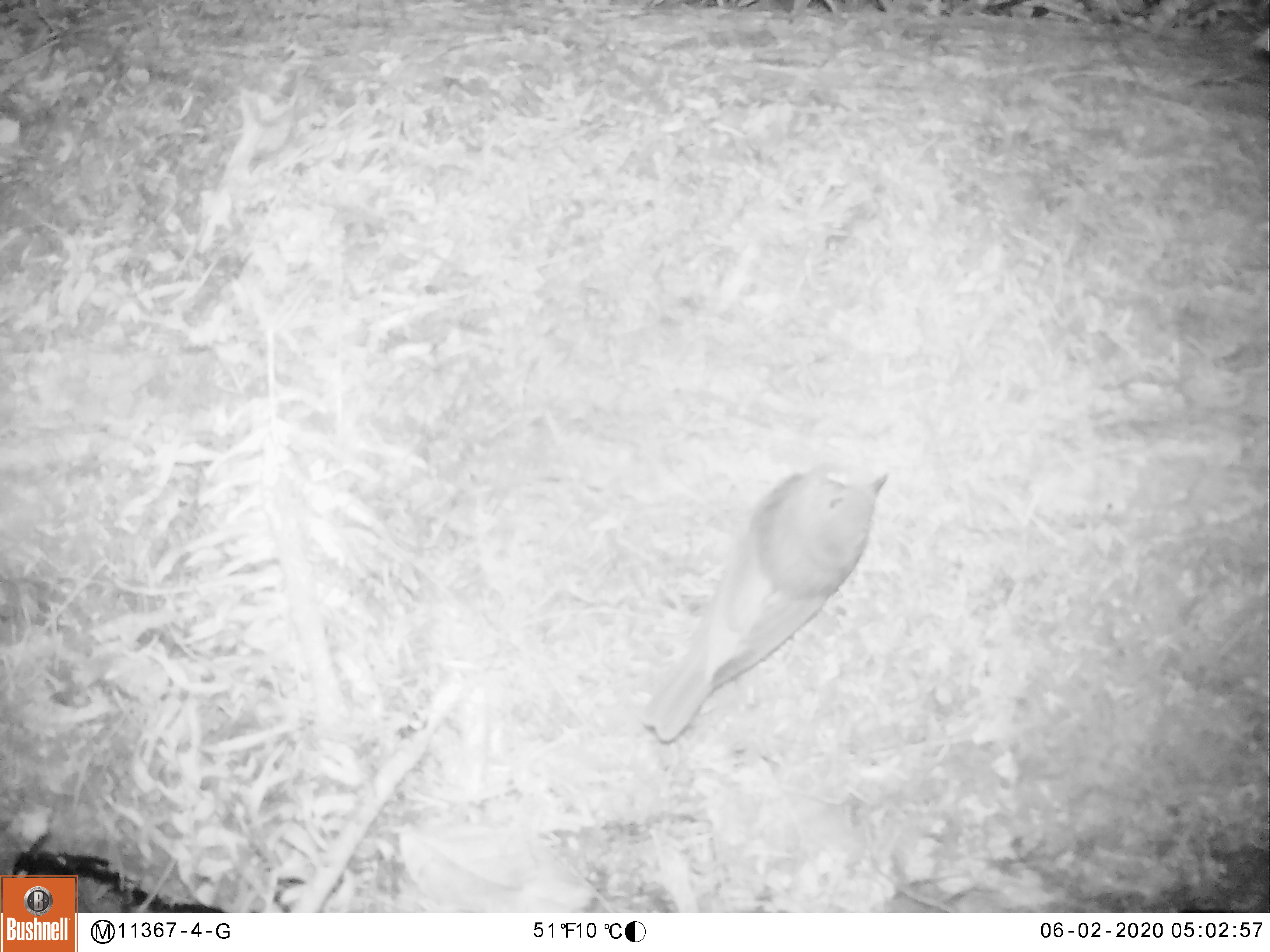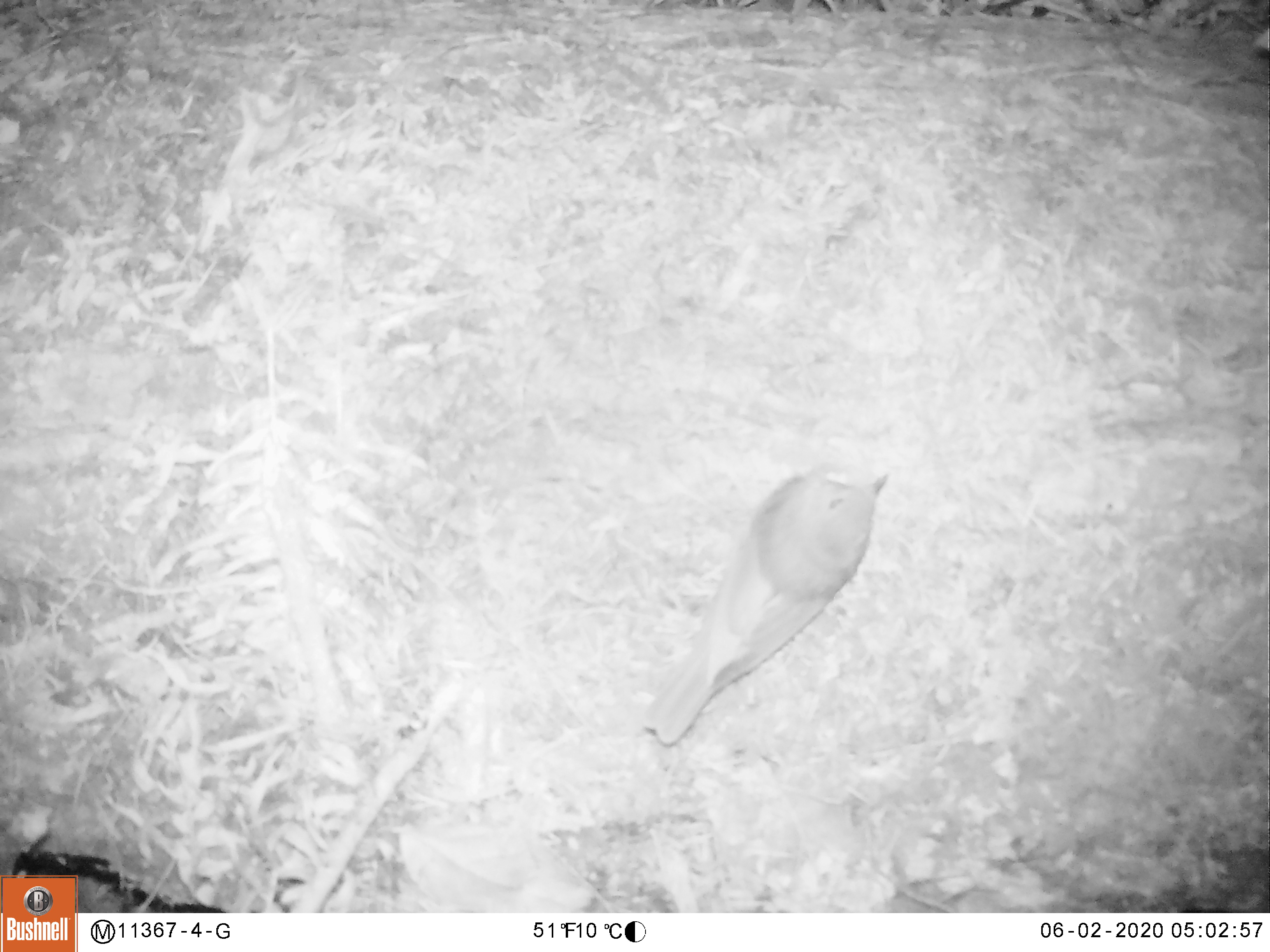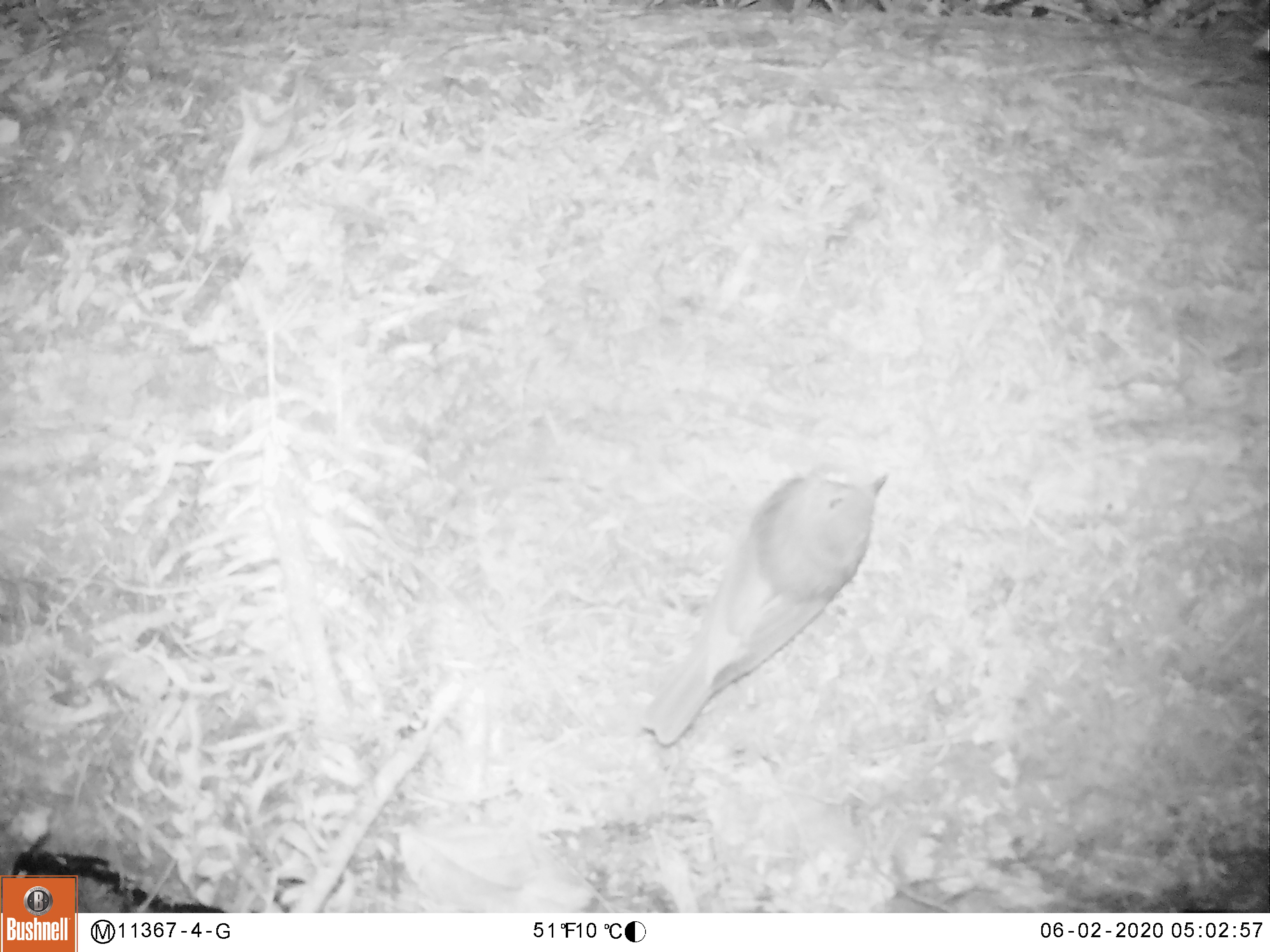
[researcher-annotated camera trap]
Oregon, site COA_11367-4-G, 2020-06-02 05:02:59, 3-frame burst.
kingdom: Animalia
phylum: Chordata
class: Aves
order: Passeriformes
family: Turdidae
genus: Catharus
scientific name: Catharus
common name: brown thrushes and nightingale-thrushes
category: catharus species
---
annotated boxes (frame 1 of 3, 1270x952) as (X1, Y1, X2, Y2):
catharus species: (630, 452, 905, 750)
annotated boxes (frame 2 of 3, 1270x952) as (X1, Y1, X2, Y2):
catharus species: (631, 453, 908, 765)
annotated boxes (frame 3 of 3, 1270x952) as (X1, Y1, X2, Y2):
catharus species: (626, 453, 906, 766)